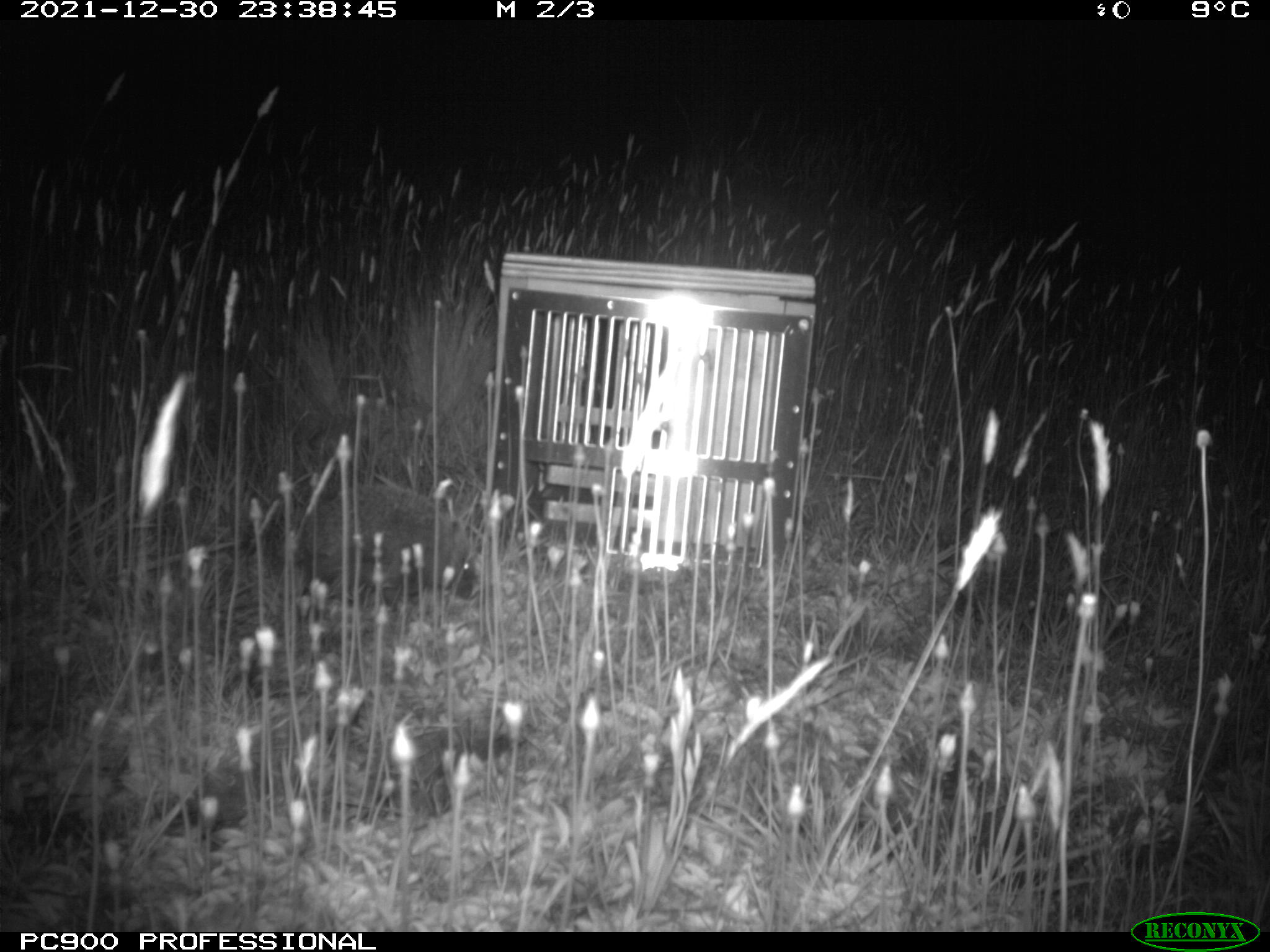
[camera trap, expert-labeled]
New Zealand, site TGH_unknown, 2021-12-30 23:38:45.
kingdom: Animalia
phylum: Chordata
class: Mammalia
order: Eulipotyphla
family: Erinaceidae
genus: Erinaceus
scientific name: Erinaceus europaeus europaeus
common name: european hedgehog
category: hedgehog